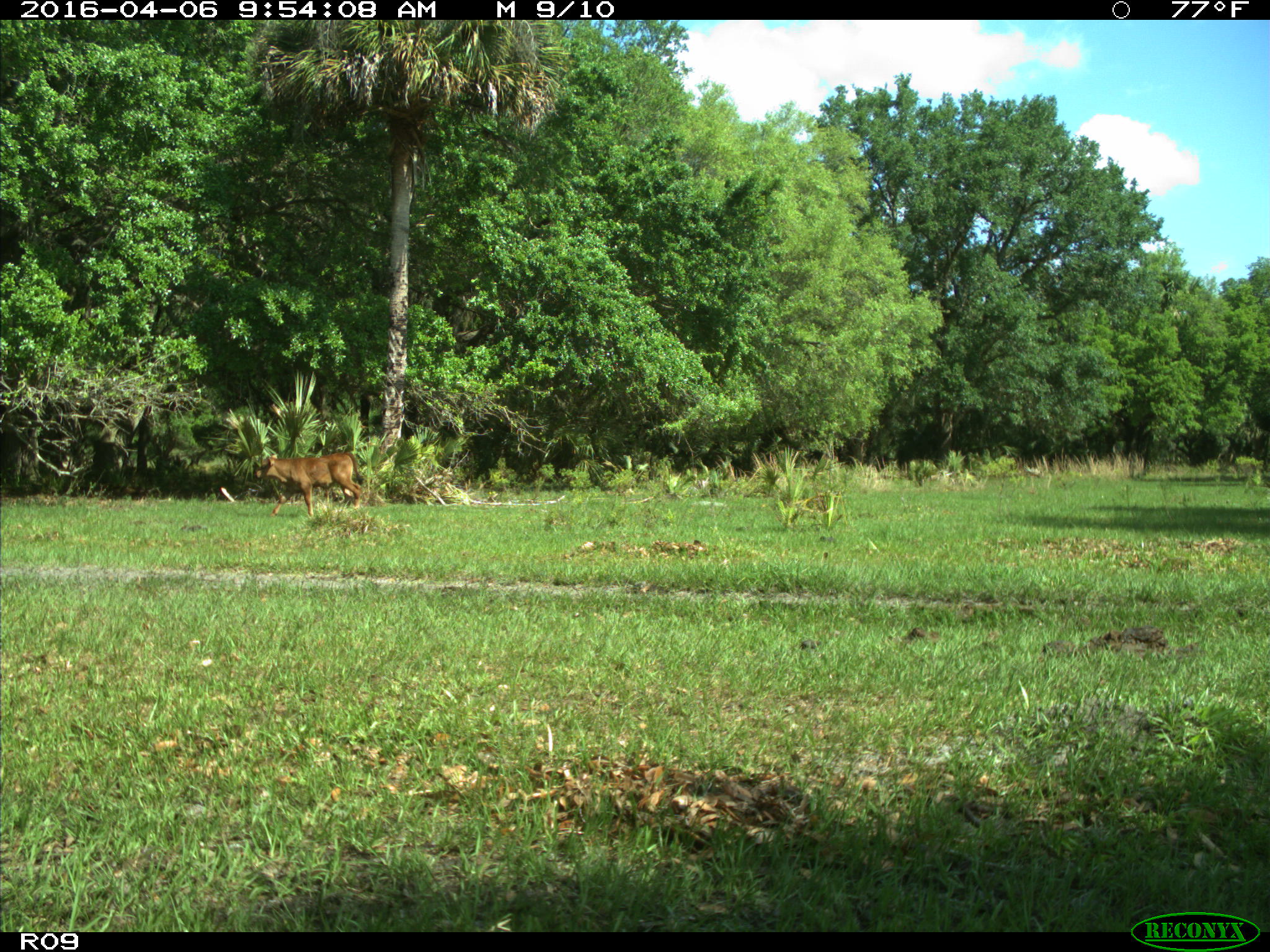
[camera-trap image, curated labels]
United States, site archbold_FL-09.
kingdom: Animalia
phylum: Chordata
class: Mammalia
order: Artiodactyla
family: Bovidae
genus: Bos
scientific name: Bos taurus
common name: domestic cow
Bos taurus (domestic cow).